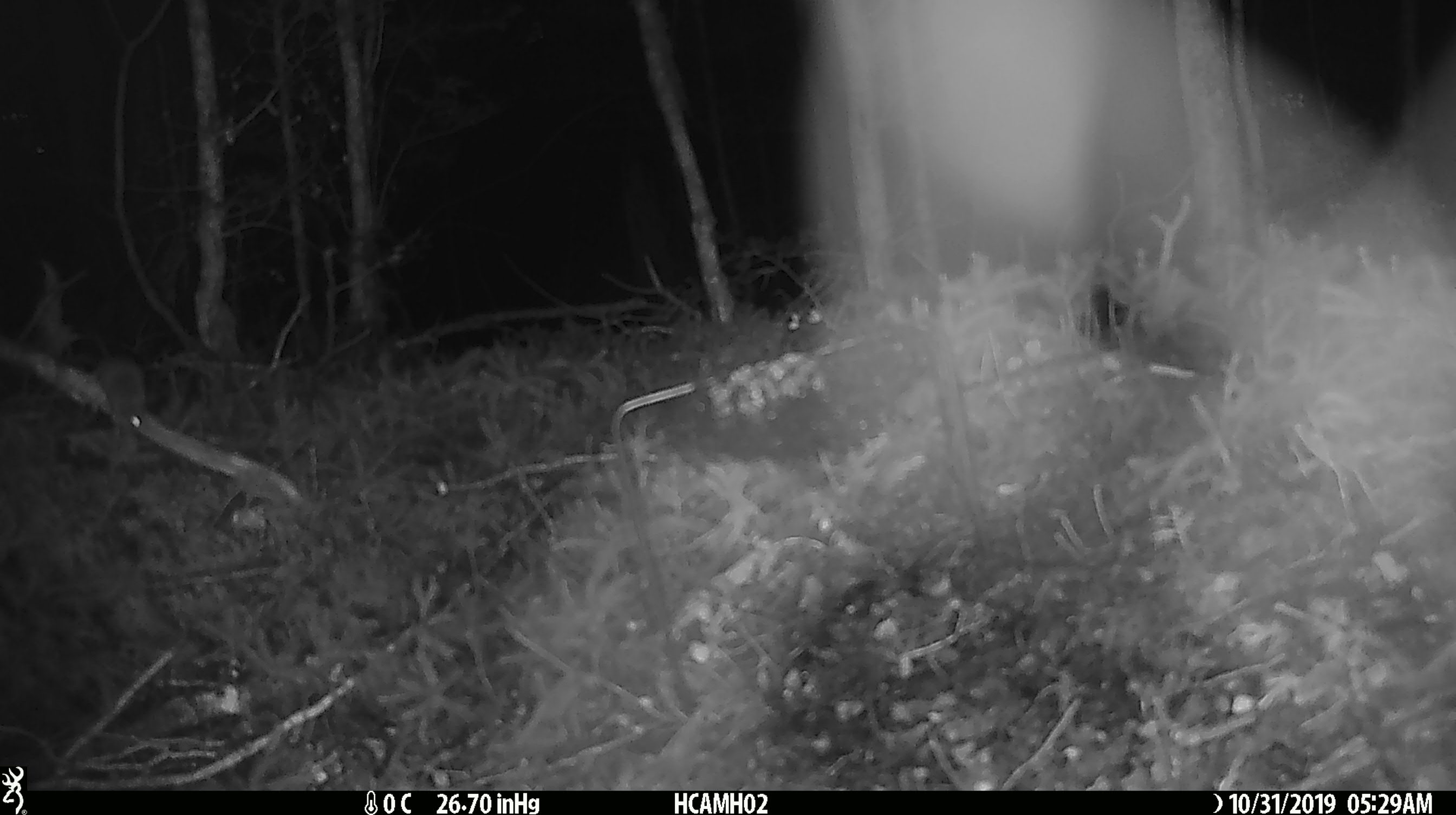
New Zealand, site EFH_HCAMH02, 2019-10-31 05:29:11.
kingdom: Animalia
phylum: Chordata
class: Mammalia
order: Rodentia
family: Muridae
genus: Mus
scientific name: Mus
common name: mouse